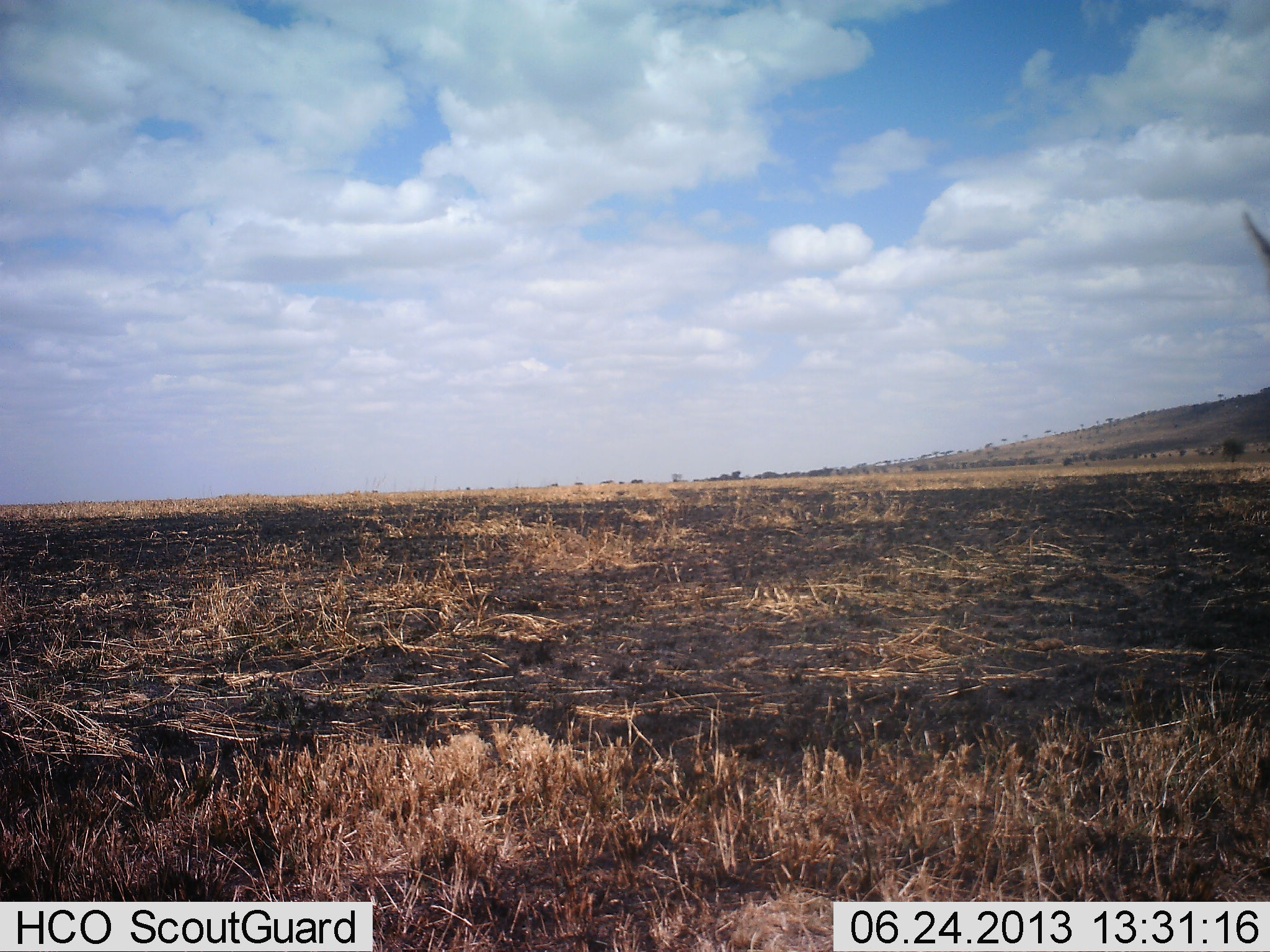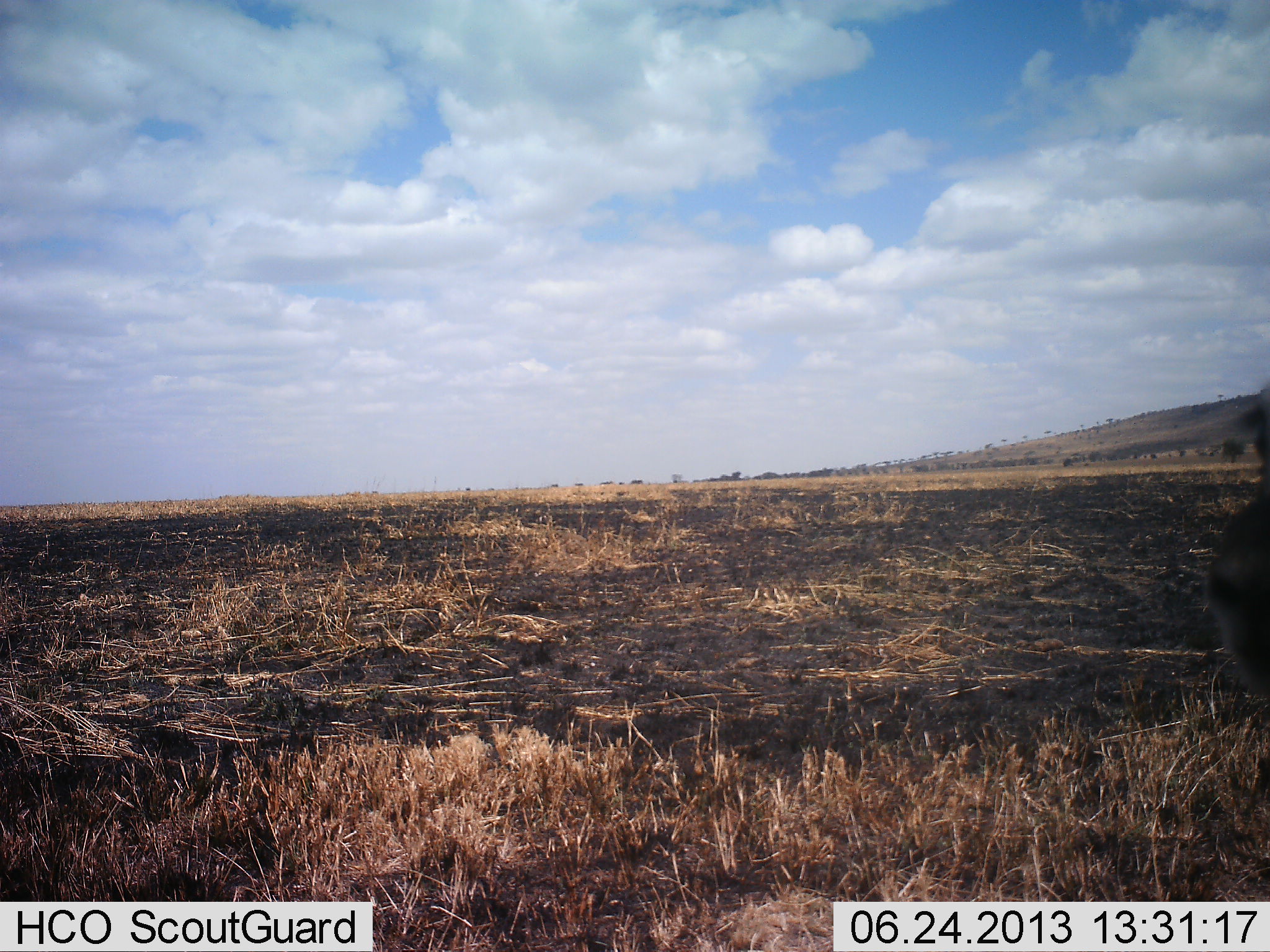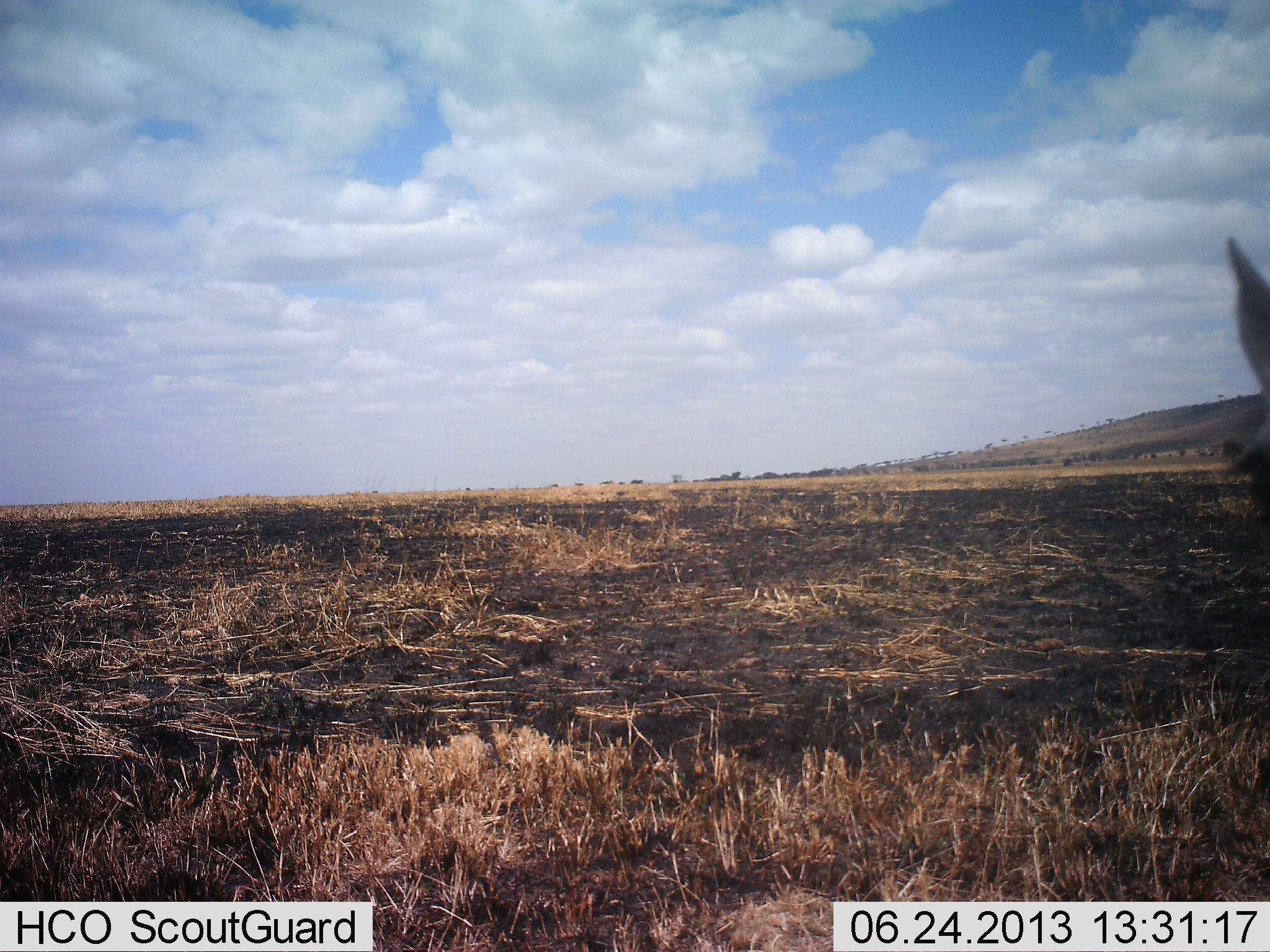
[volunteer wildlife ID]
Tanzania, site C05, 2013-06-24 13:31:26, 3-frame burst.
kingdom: Animalia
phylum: Chordata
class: Mammalia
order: Artiodactyla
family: Bovidae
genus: Eudorcas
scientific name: Eudorcas thomsonii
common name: thomson's gazelle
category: gazellethomsons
Gazellethomsons (thomson's gazelle) (Eudorcas thomsonii), count 1. Behavior (volunteer vote fractions): standing 62%, resting 0%, moving 38%, interacting 0%. Young present (vote fraction): 0%. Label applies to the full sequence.